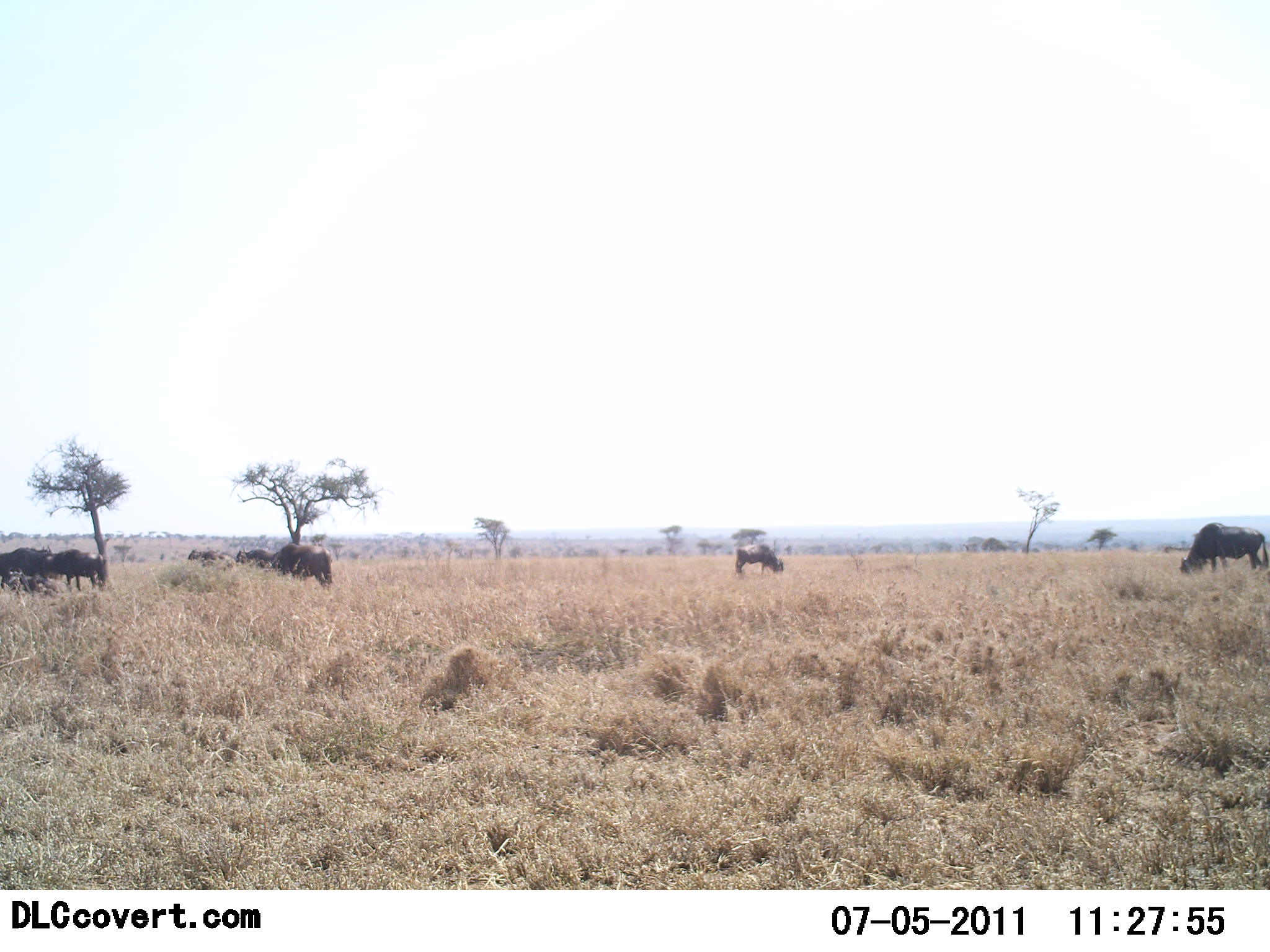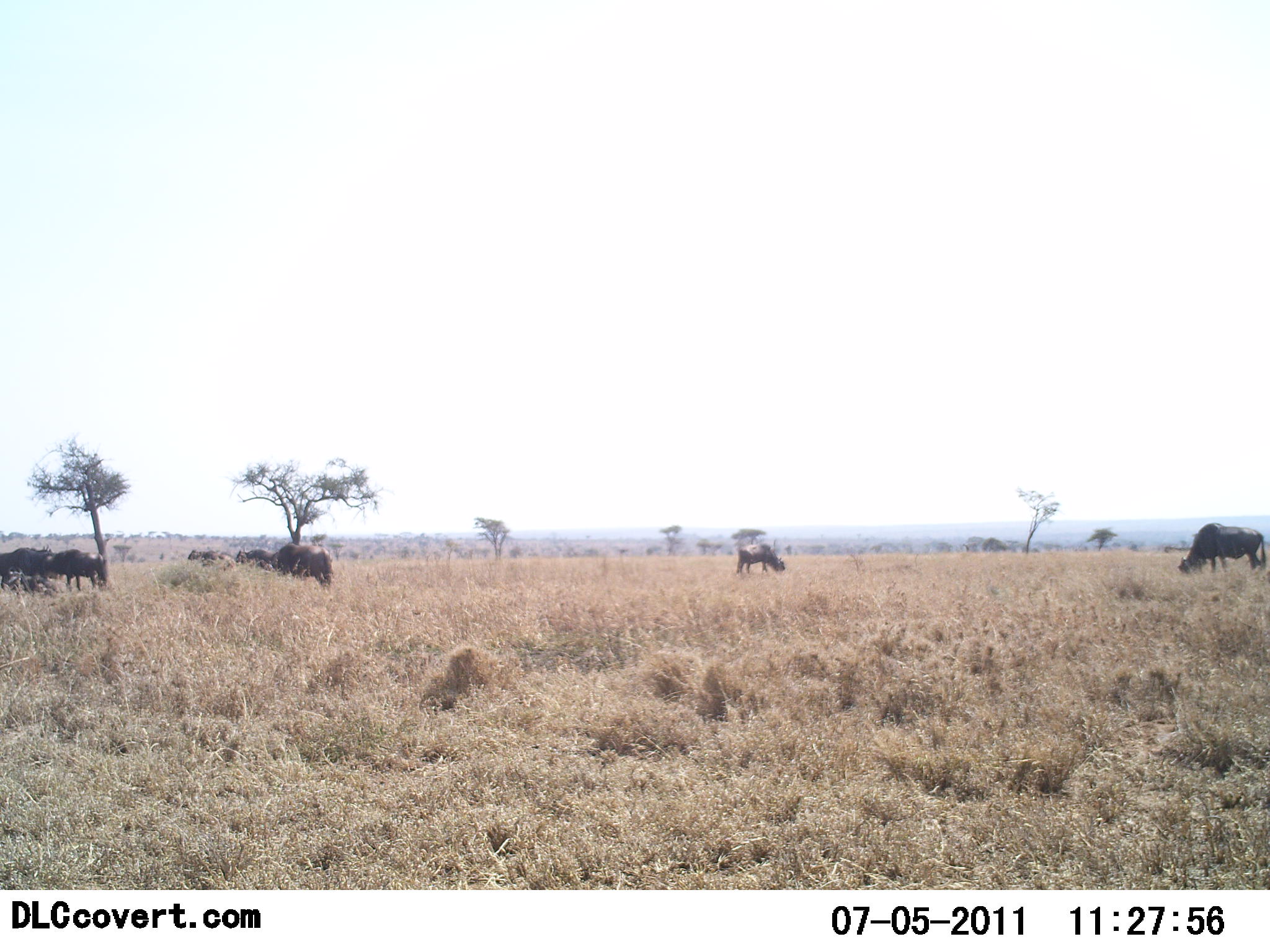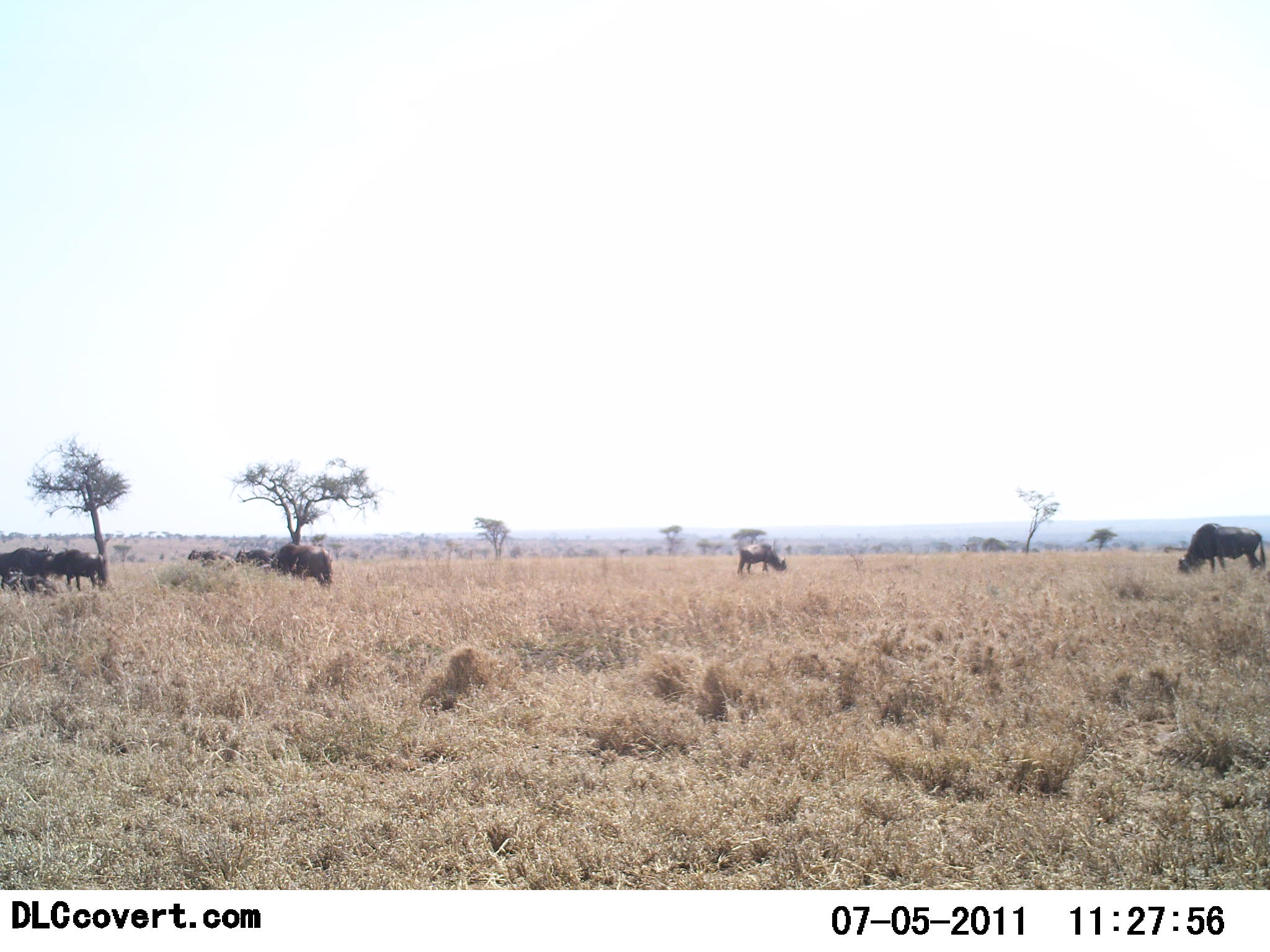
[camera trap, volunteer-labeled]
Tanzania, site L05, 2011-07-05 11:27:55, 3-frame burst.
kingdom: Animalia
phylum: Chordata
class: Mammalia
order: Artiodactyla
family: Bovidae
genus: Connochaetes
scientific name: Connochaetes taurinus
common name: blue wildebeest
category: wildebeest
Wildebeest (blue wildebeest) (Connochaetes taurinus), count 8. Behavior (volunteer vote fractions): standing 50%, resting 8%, moving 8%, interacting 0%. Young present (vote fraction): 0%. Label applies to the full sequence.